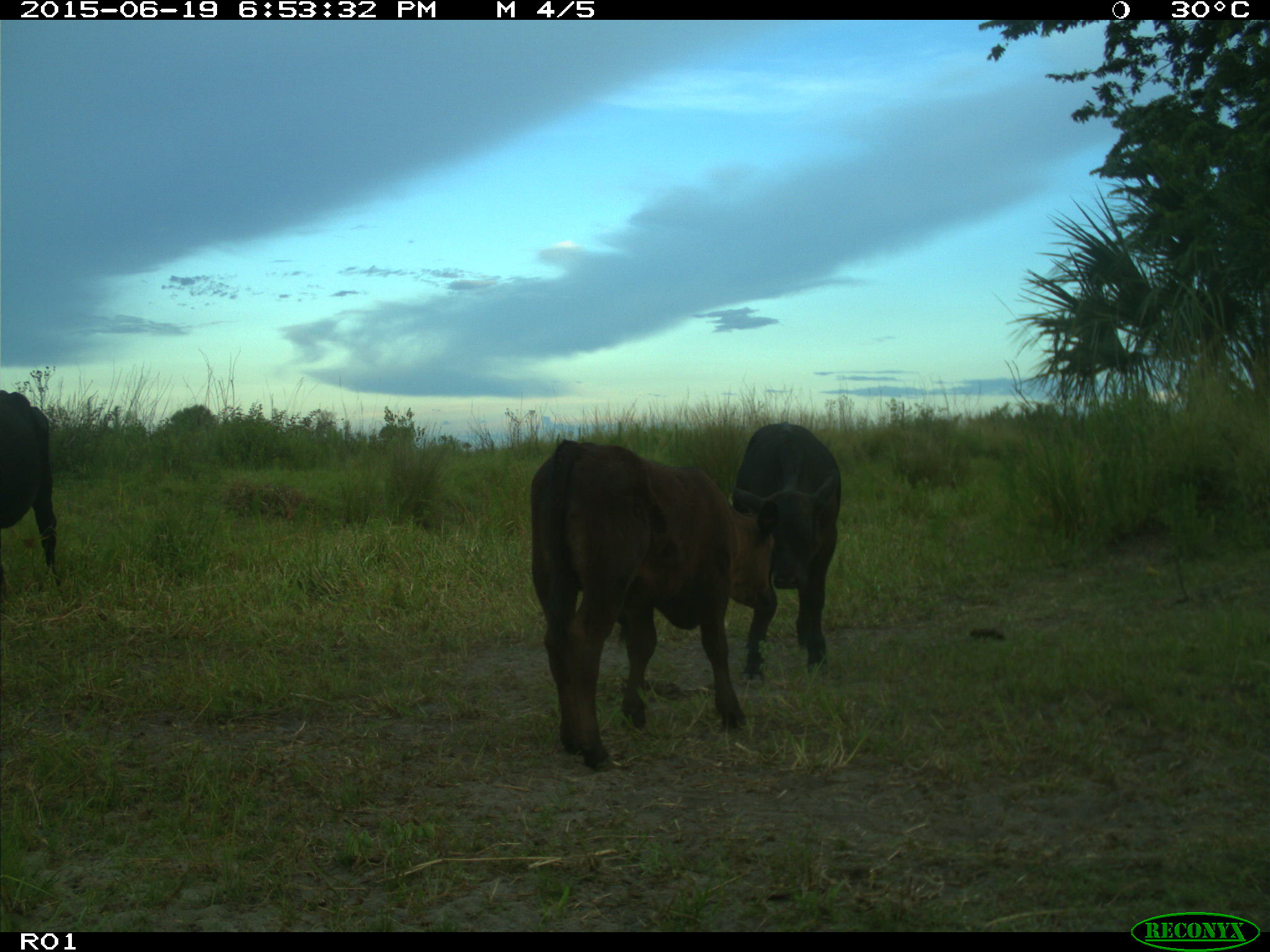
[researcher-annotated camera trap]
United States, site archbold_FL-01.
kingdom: Animalia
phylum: Chordata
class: Mammalia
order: Artiodactyla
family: Bovidae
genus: Bos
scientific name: Bos taurus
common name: domestic cow